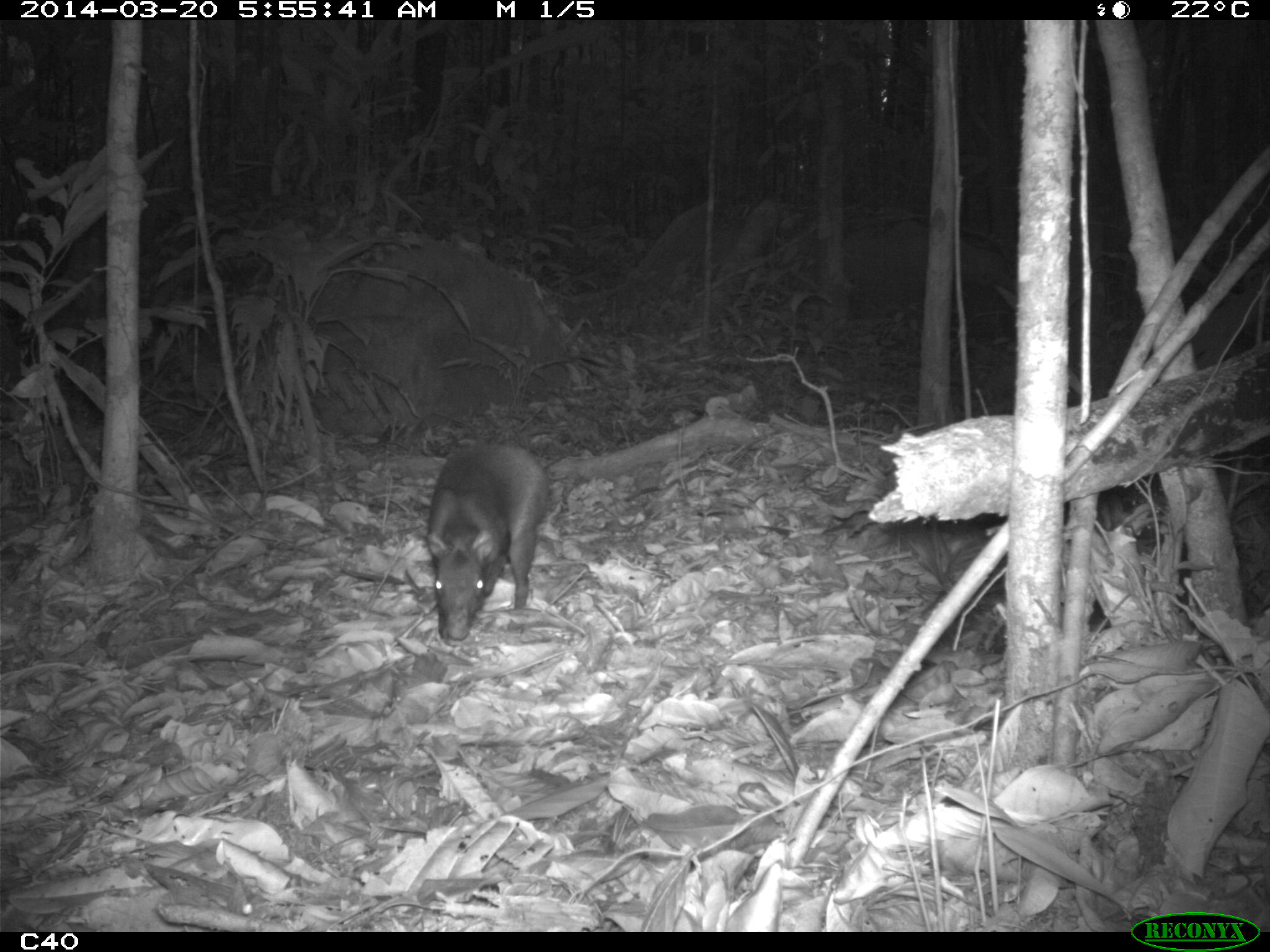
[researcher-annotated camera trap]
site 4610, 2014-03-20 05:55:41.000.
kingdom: Animalia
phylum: Chordata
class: Mammalia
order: Rodentia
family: Dasyproctidae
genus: Dasyprocta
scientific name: Dasyprocta leporina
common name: red-rumped agouti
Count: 1.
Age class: adult.